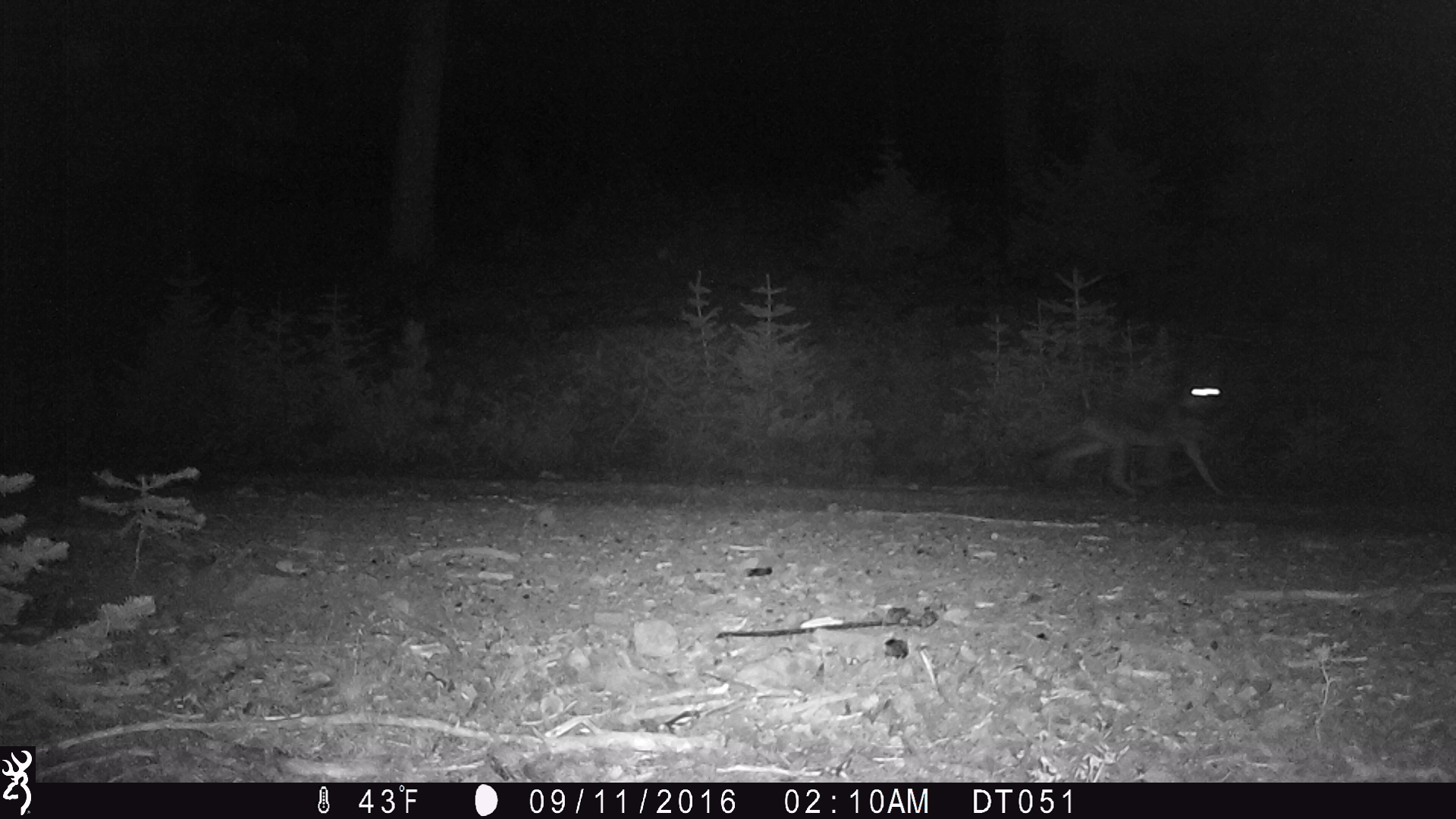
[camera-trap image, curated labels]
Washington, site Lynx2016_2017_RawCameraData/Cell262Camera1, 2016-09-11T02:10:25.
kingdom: Animalia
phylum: Chordata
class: Mammalia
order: Carnivora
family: Canidae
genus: Canis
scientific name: Canis latrans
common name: coyote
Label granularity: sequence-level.